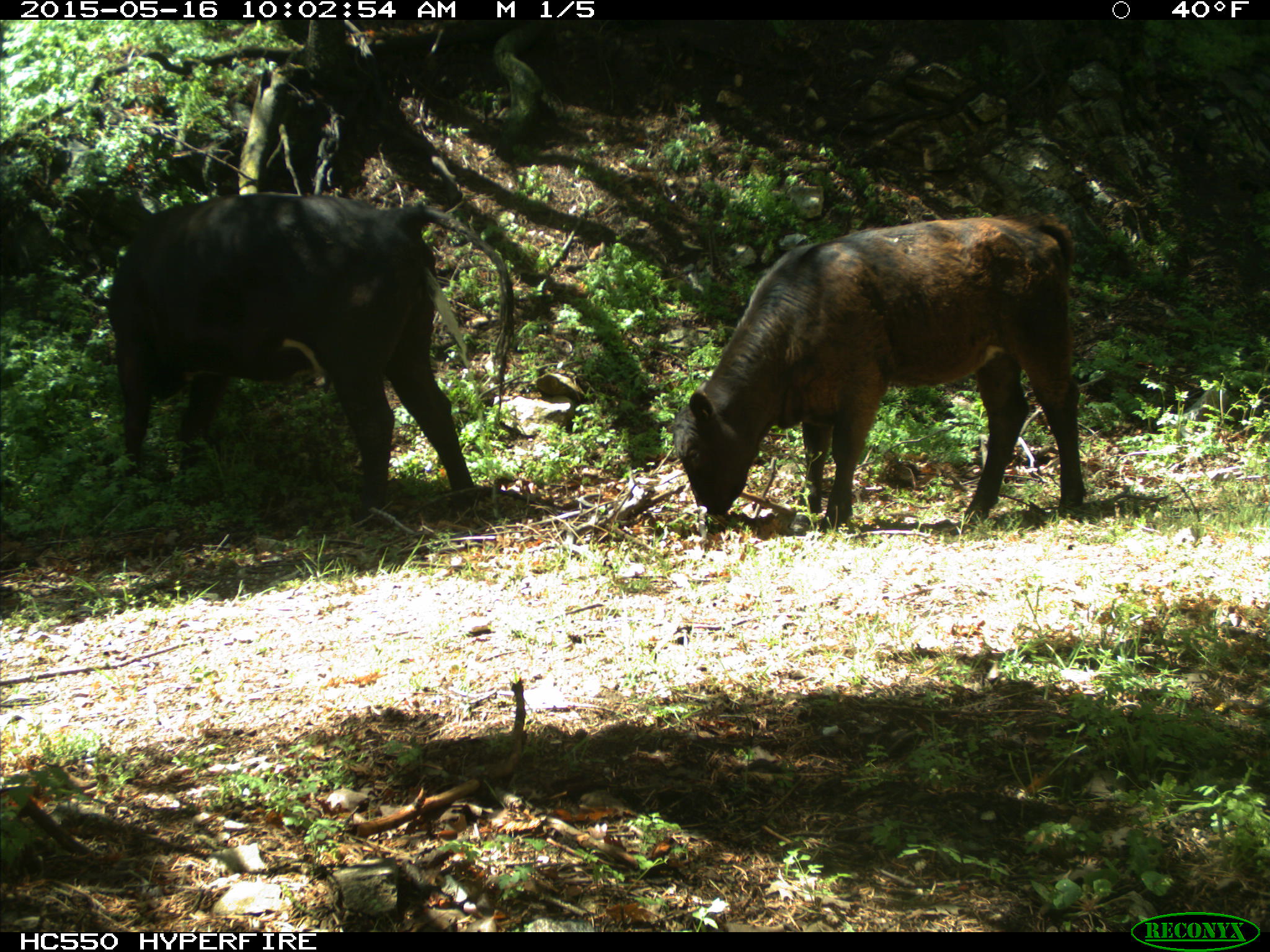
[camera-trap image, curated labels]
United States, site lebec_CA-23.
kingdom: Animalia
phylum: Chordata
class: Mammalia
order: Artiodactyla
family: Bovidae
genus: Bos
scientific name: Bos taurus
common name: domestic cow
Bos taurus (domestic cow).